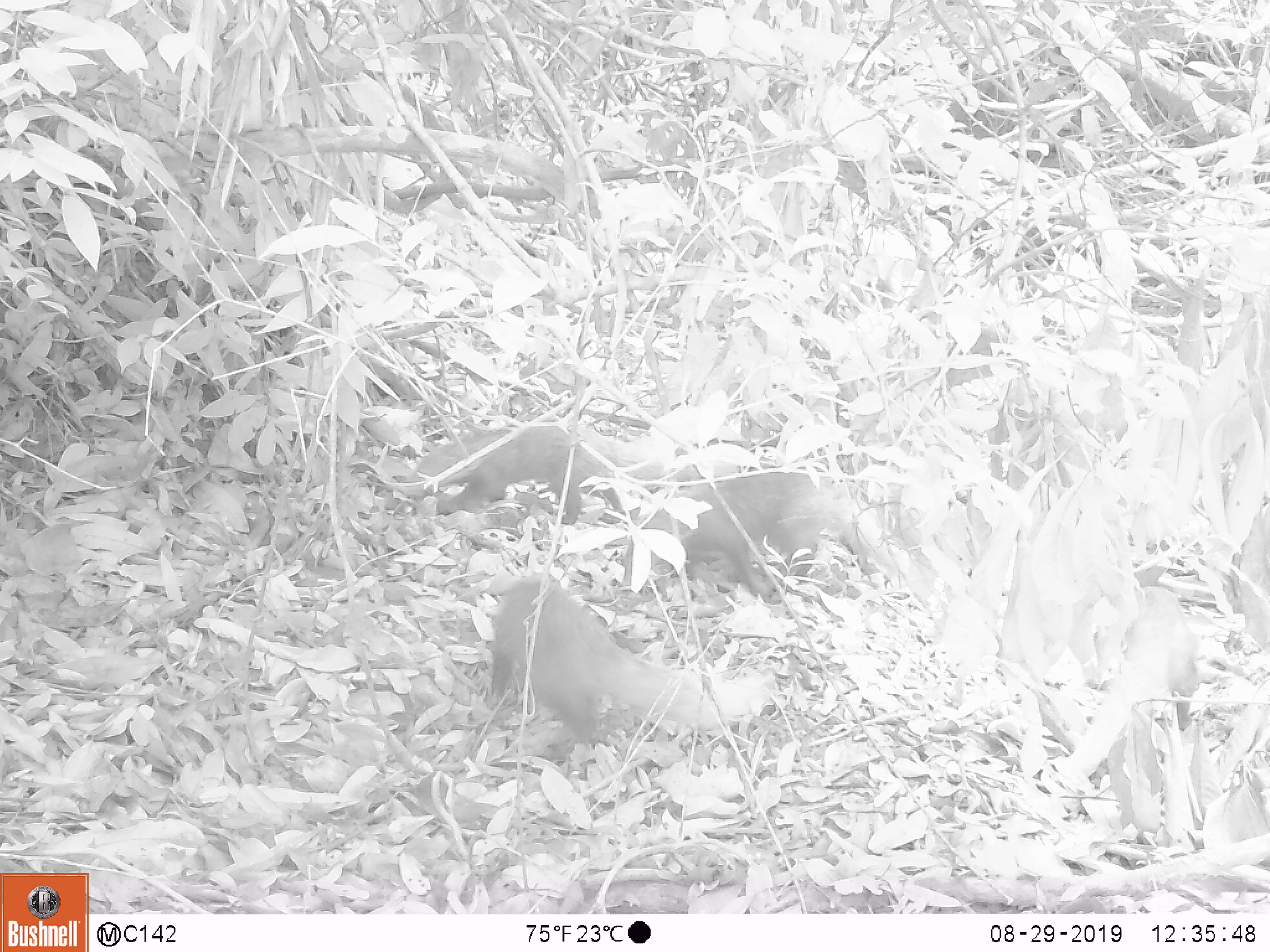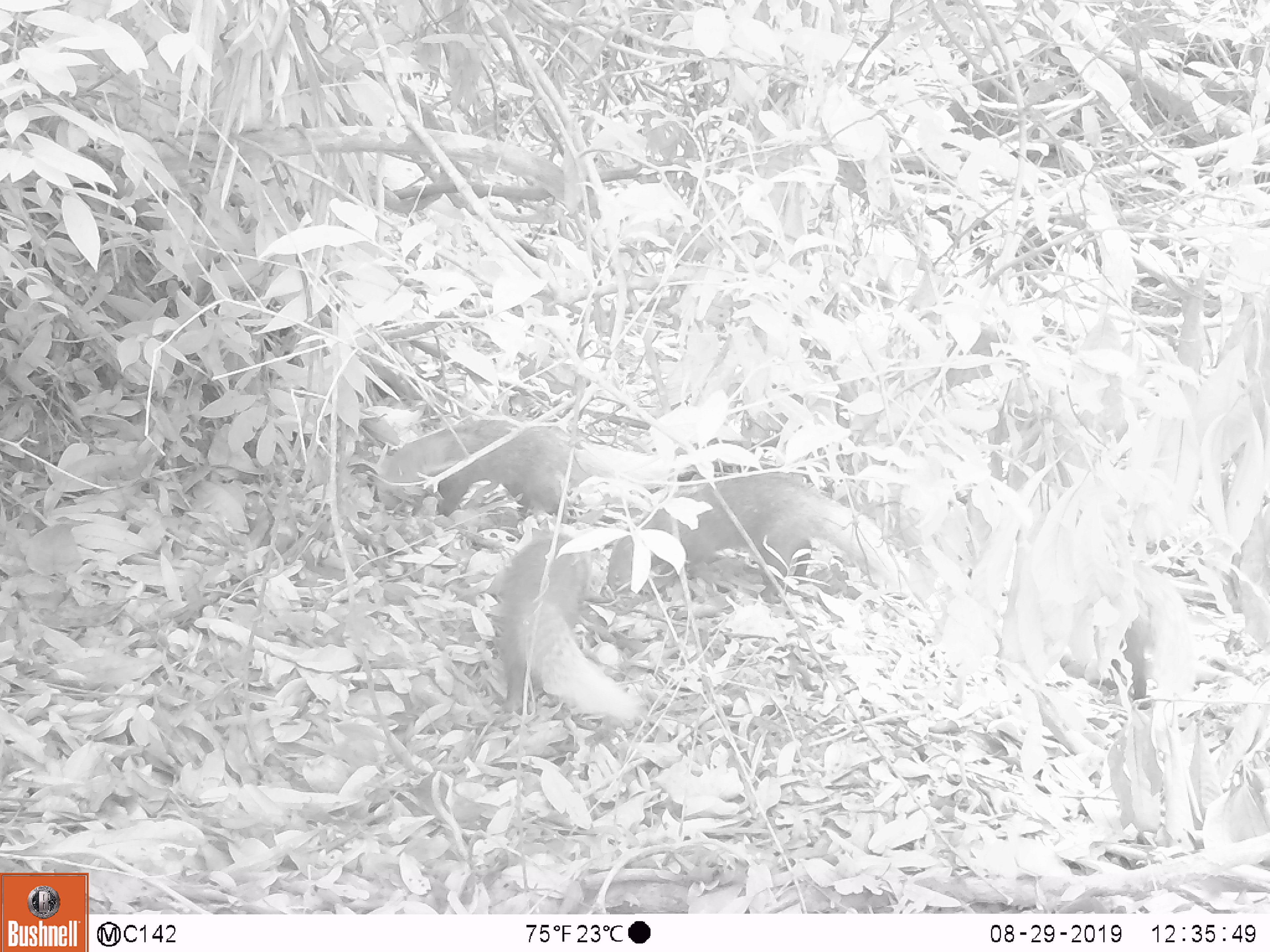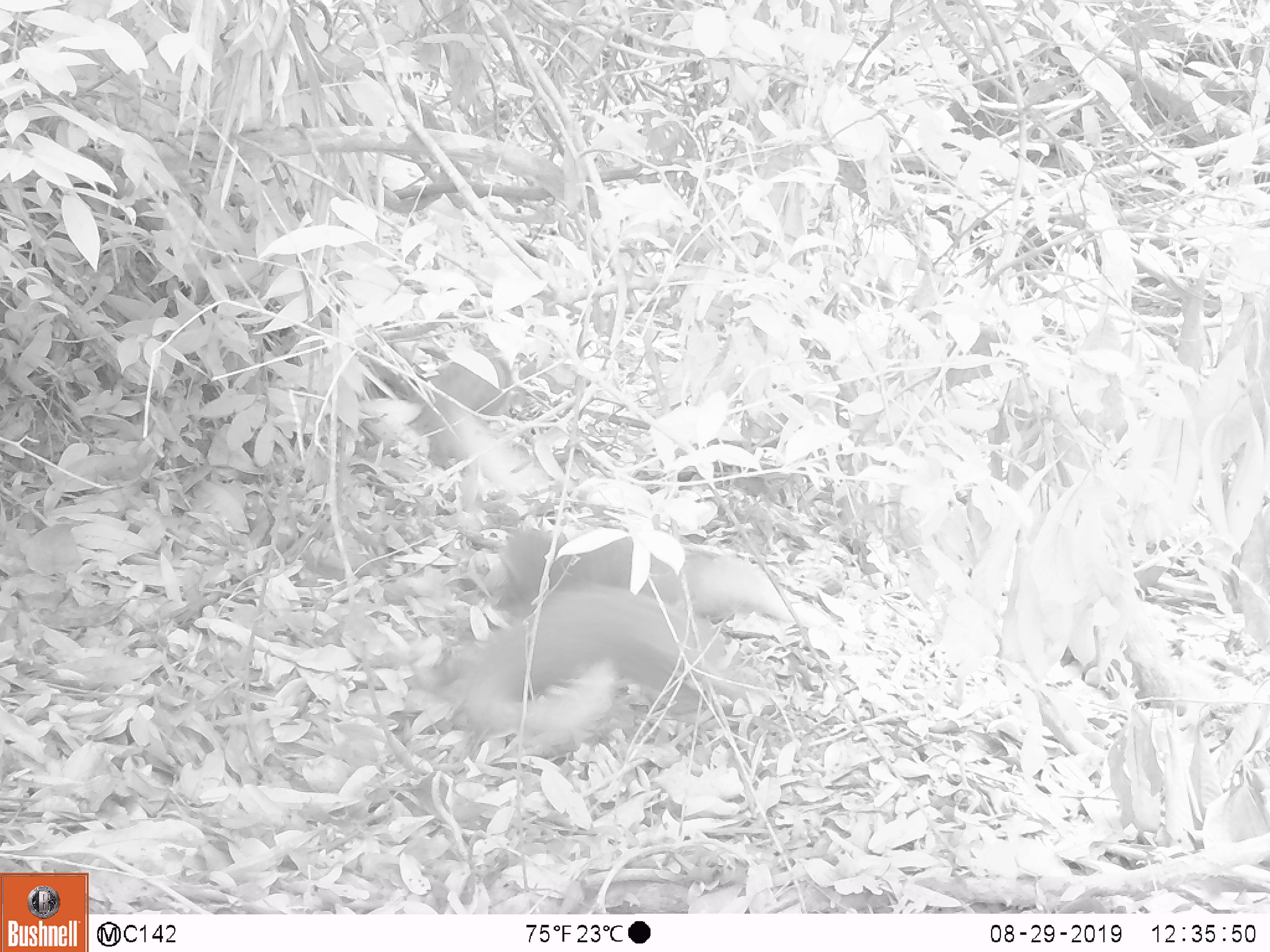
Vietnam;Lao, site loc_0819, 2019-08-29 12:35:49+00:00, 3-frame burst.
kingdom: Animalia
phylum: Chordata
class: Mammalia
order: Carnivora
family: Herpestidae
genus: Urva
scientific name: Urva urva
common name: crab-eating mongoose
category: crab eating mongoose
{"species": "crab eating mongoose (crab-eating mongoose) (Urva urva)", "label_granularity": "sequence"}